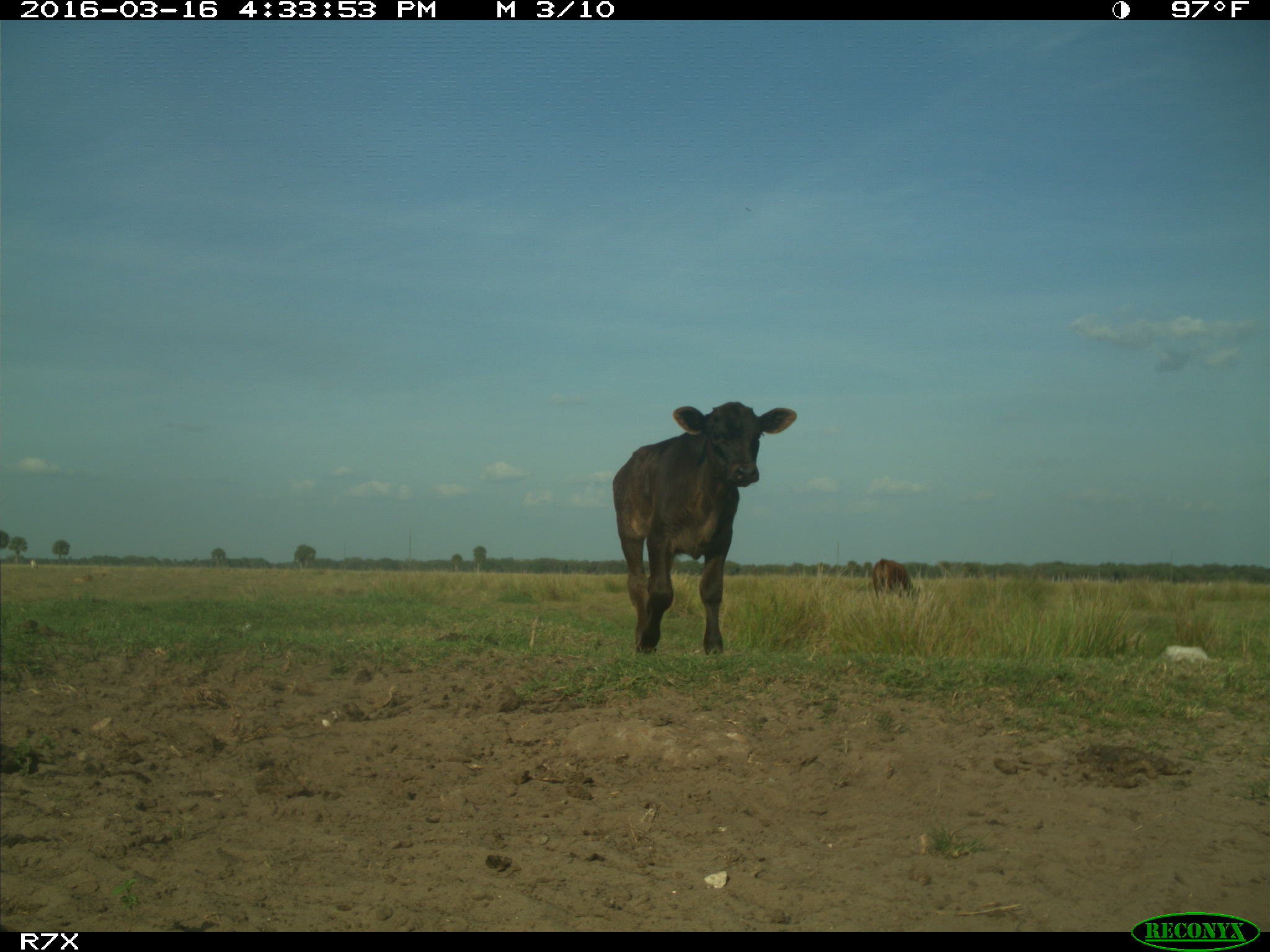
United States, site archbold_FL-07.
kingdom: Animalia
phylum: Chordata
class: Mammalia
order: Artiodactyla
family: Bovidae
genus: Bos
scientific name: Bos taurus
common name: domestic cow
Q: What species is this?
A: Bos taurus (domestic cow).